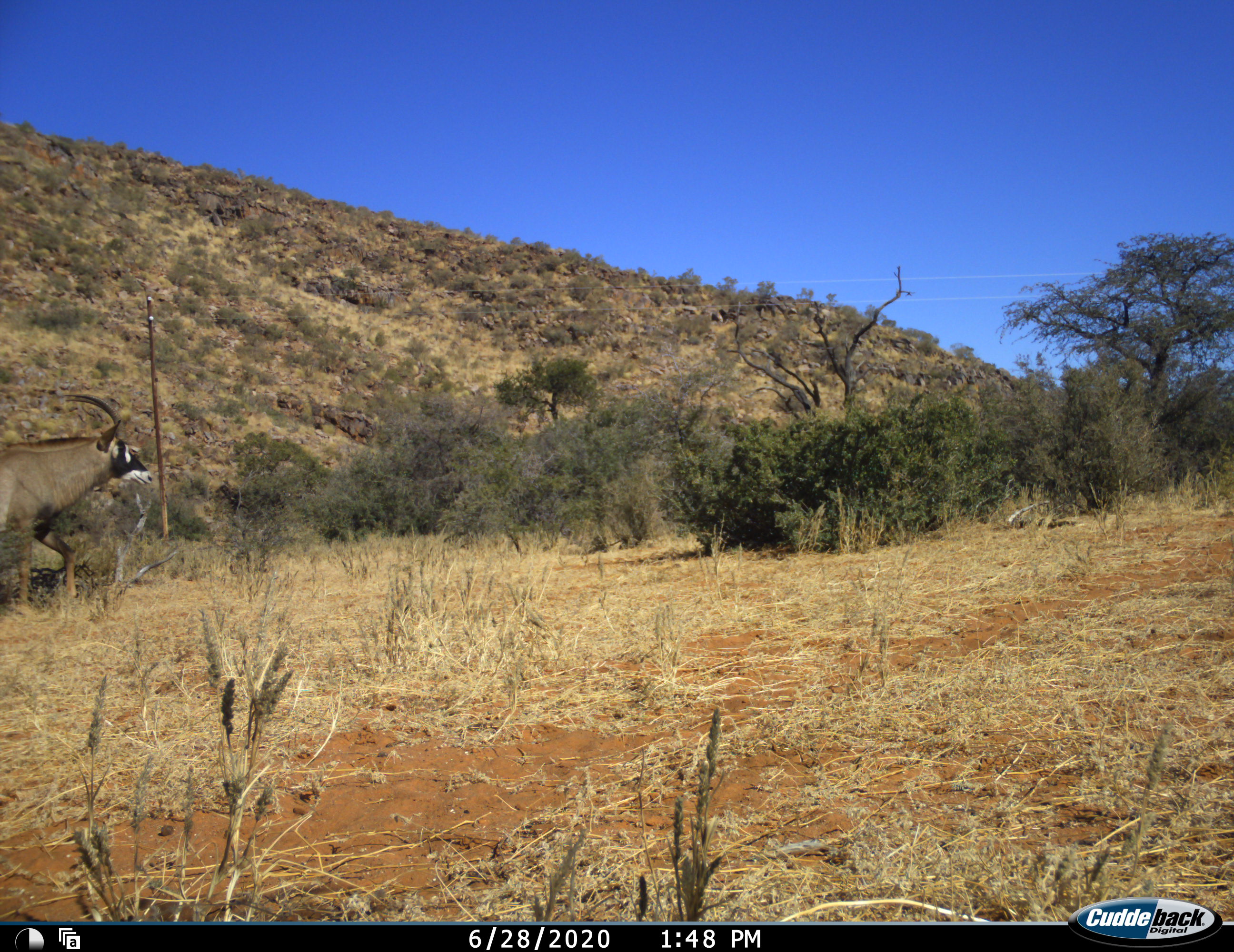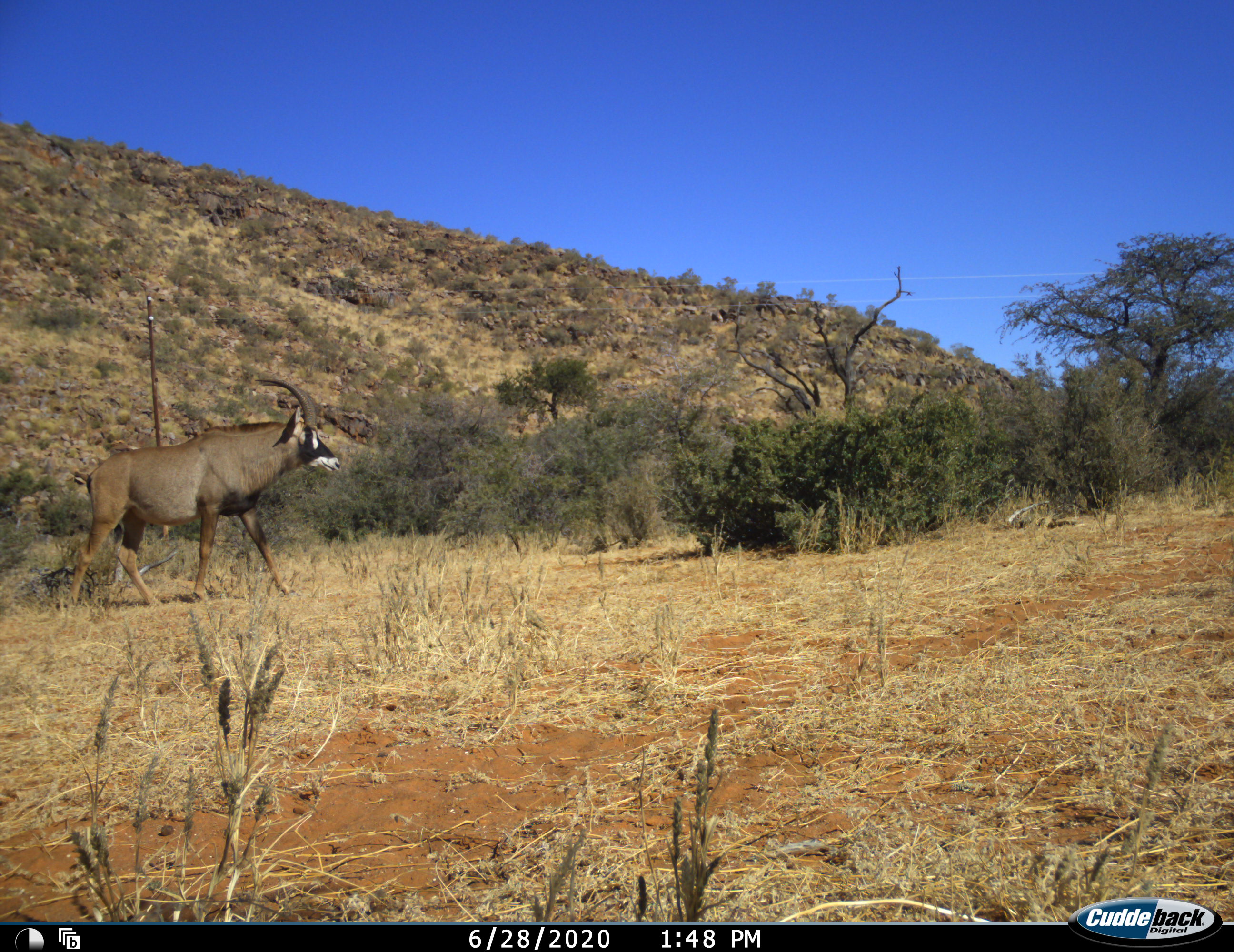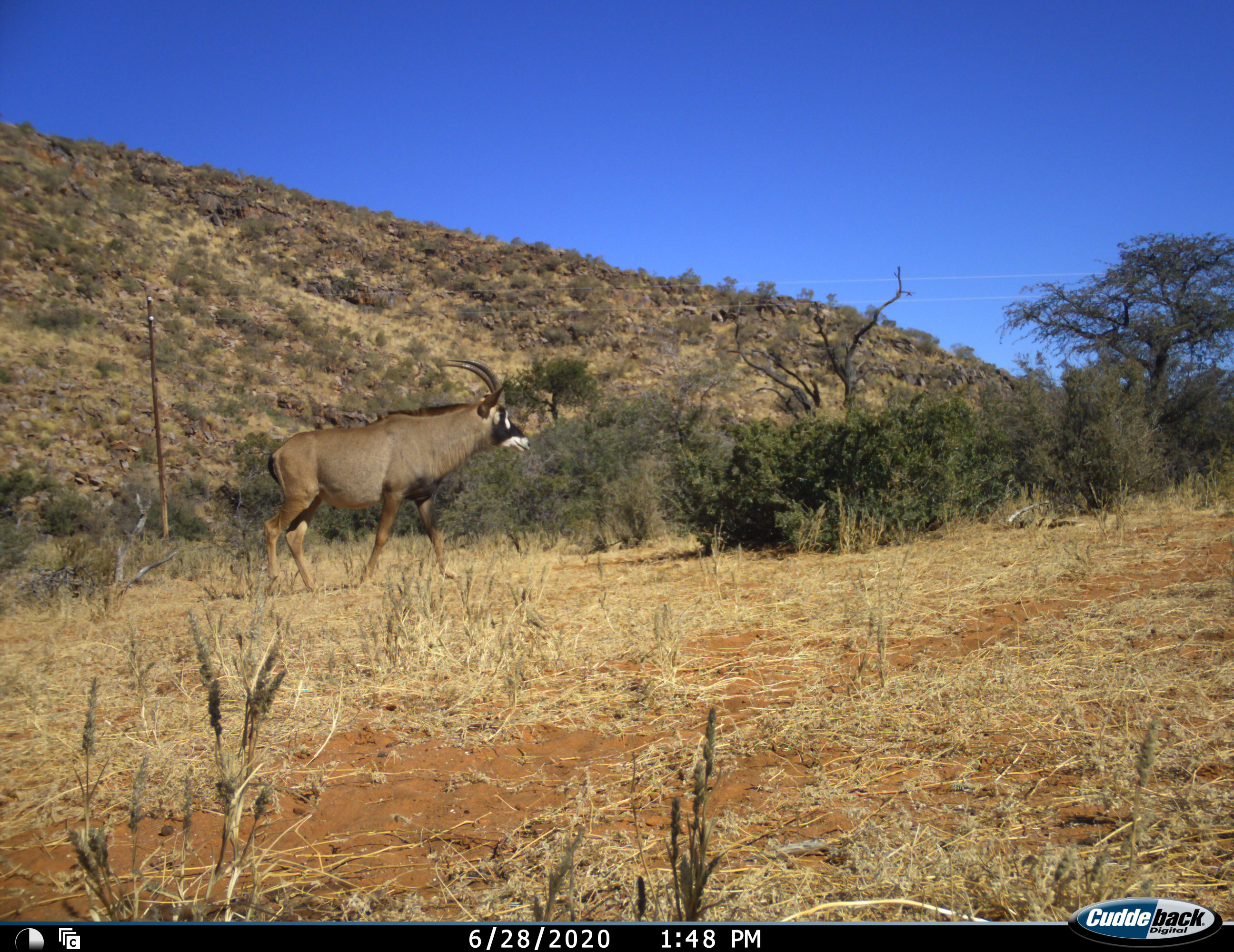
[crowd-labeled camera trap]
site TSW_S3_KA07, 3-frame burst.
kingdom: Animalia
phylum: Chordata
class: Mammalia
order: Artiodactyla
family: Bovidae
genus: Hippotragus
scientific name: Hippotragus equinus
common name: roan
Roan (Hippotragus equinus), count 1. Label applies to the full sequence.